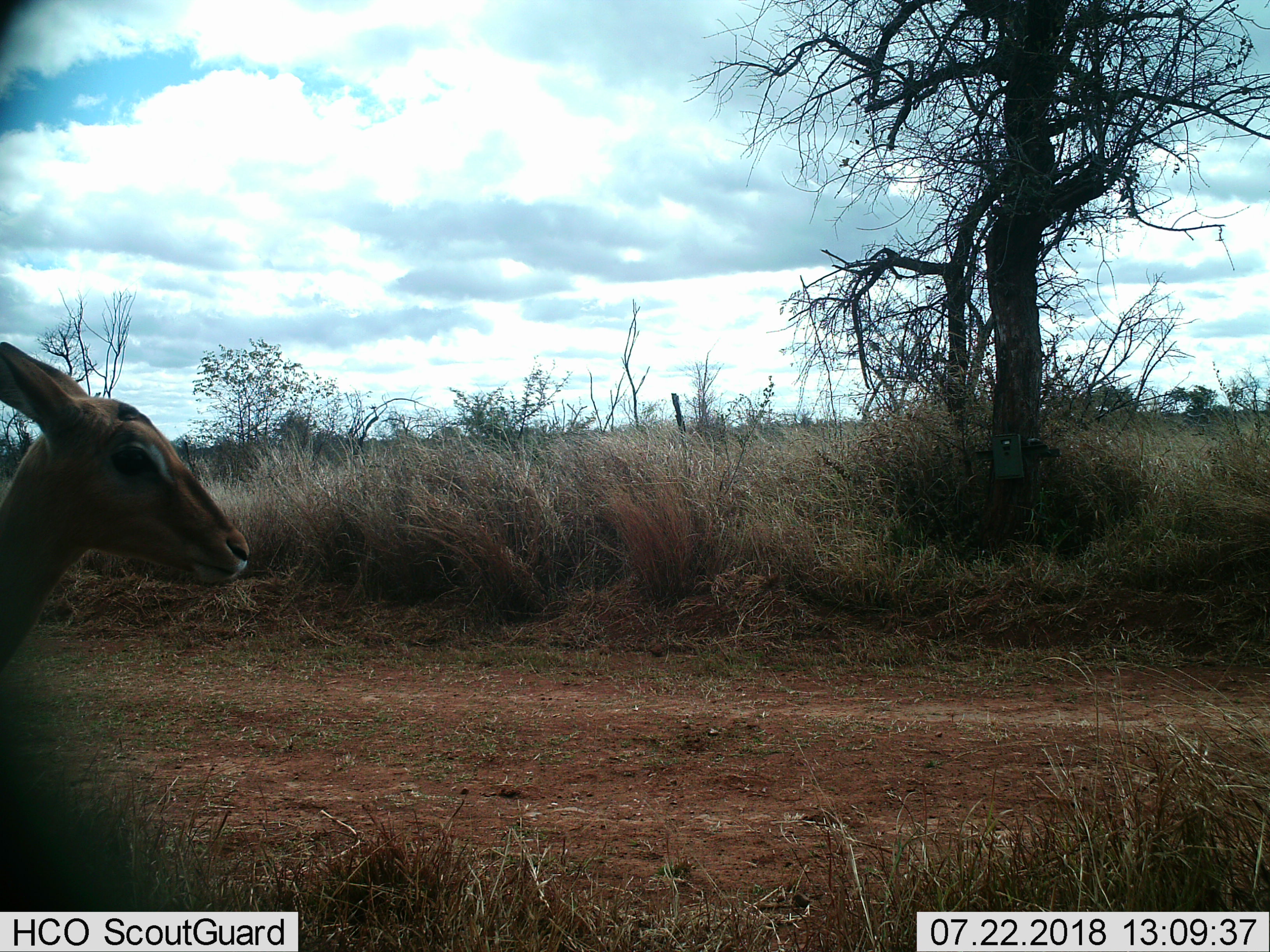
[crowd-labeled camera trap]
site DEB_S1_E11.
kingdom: Animalia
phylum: Chordata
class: Mammalia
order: Artiodactyla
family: Bovidae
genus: Aepyceros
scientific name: Aepyceros melampus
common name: impala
Impala (Aepyceros melampus), count 1. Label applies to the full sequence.